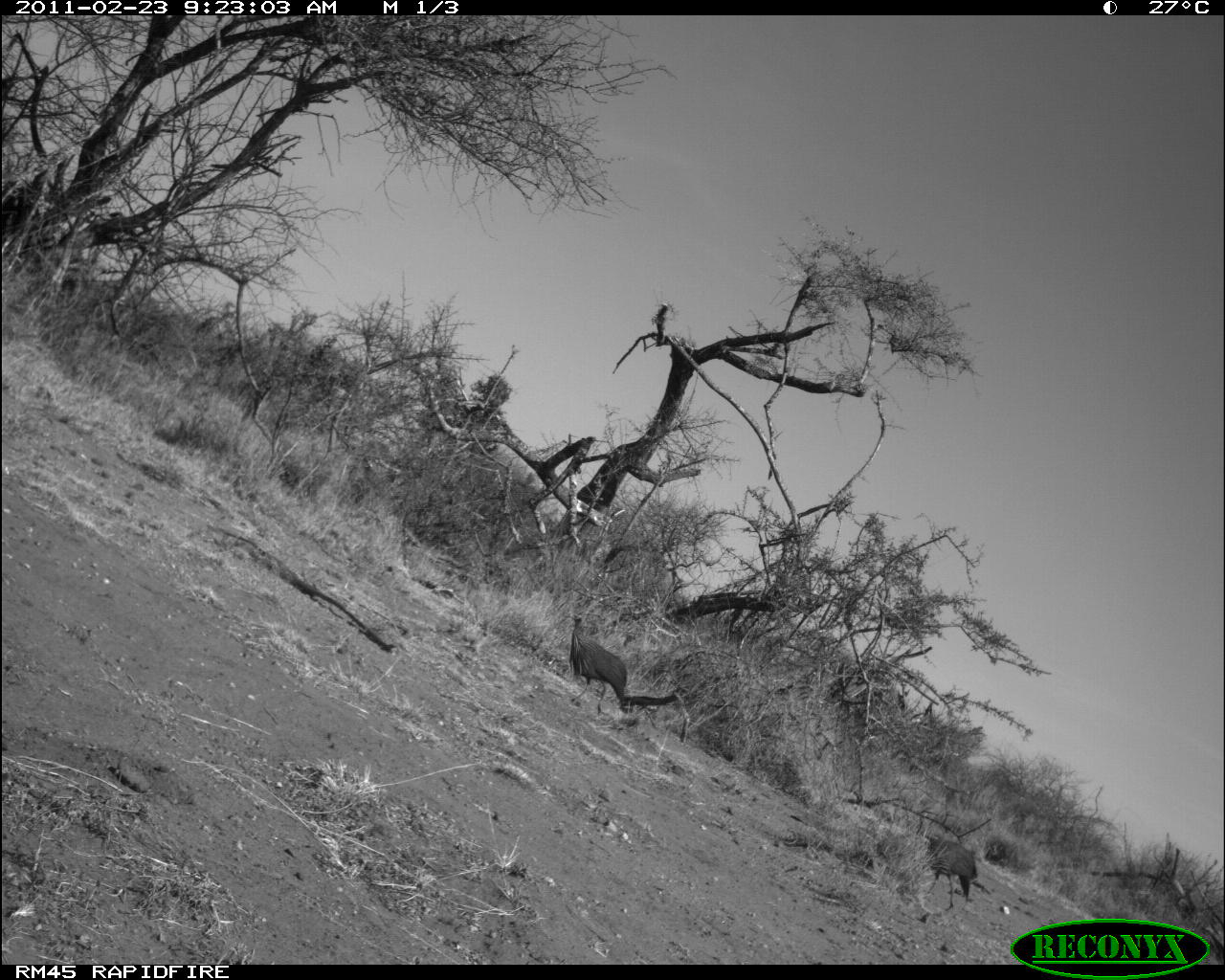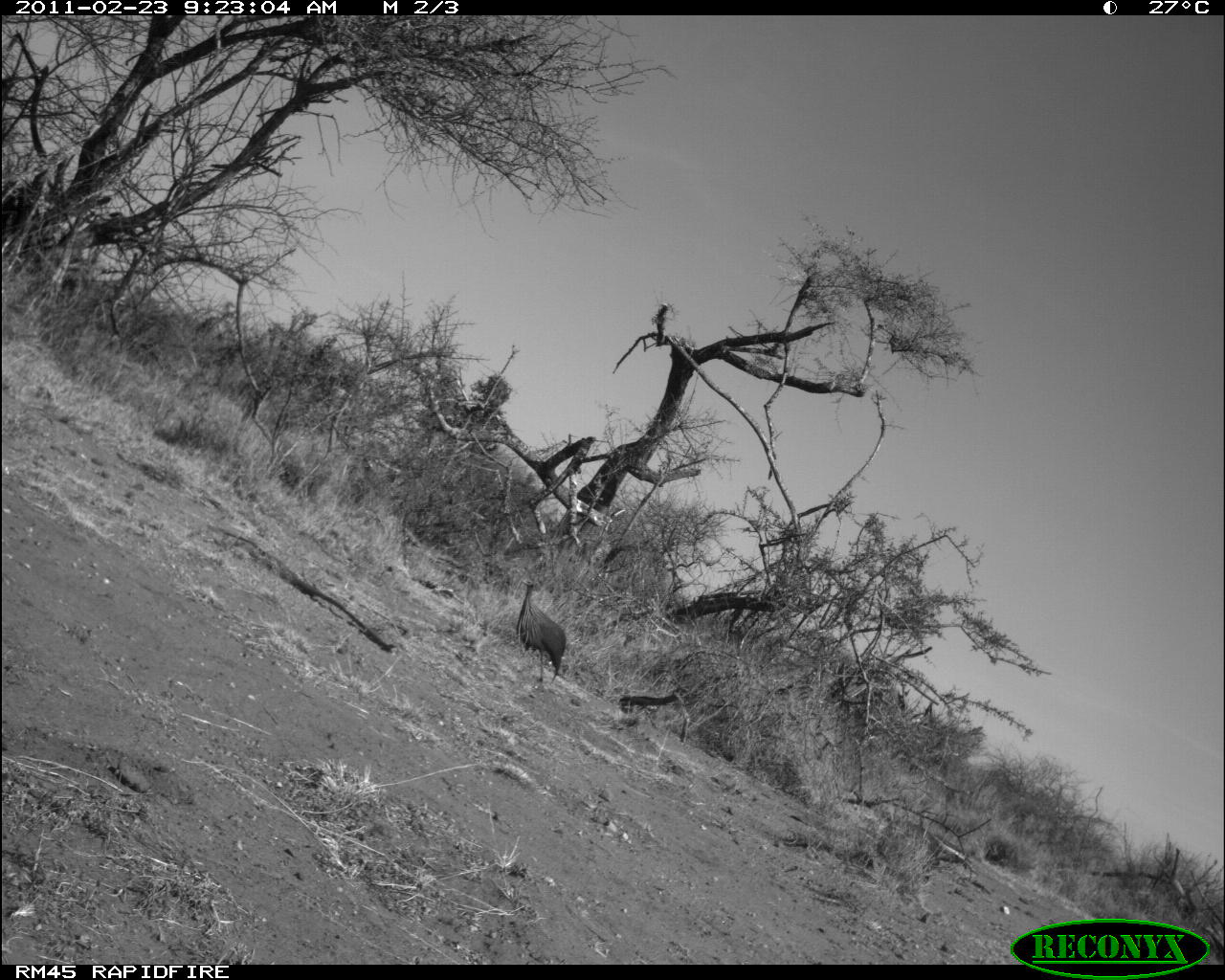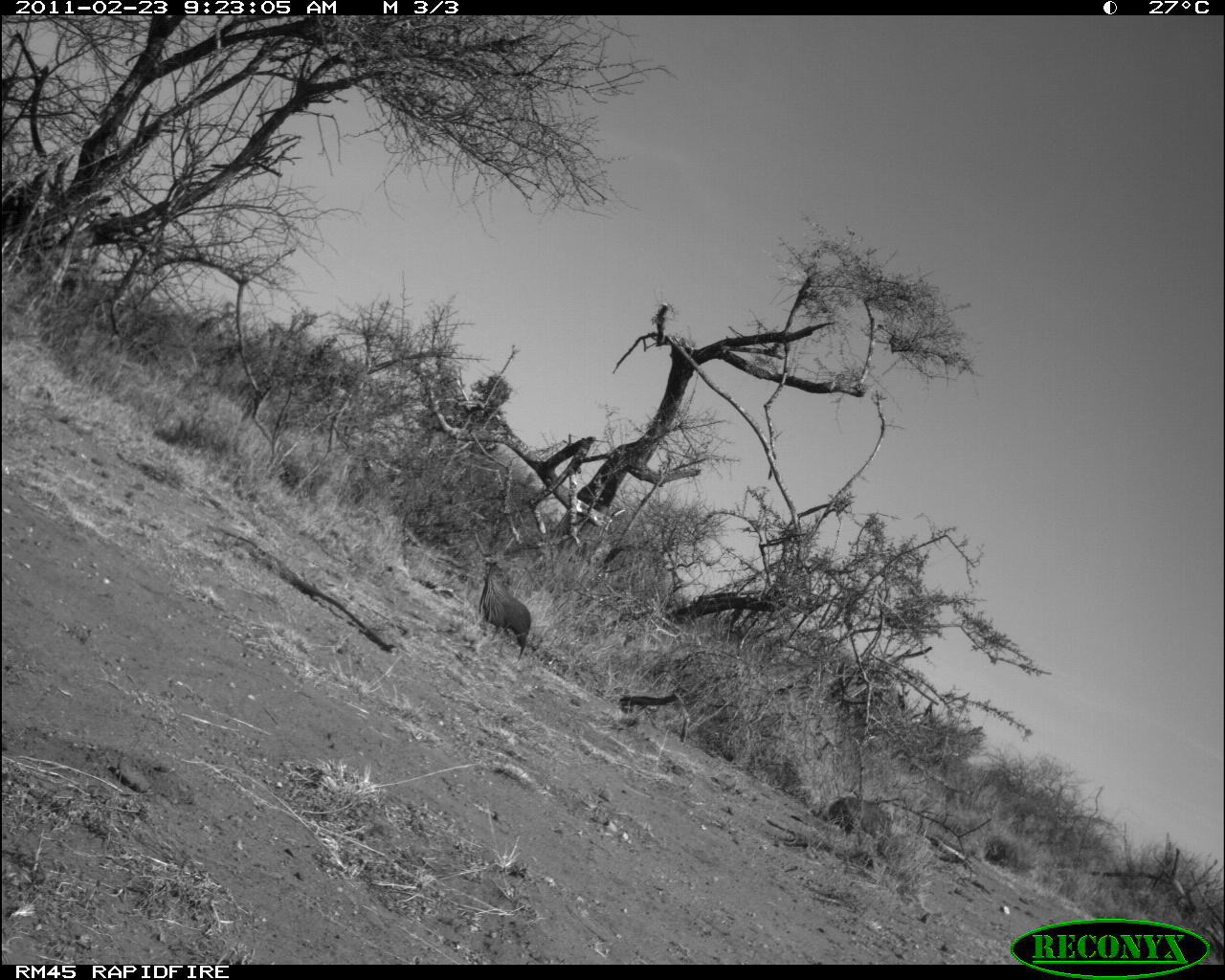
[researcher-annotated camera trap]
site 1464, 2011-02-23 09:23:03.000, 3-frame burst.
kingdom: Animalia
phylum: Chordata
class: Aves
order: Galliformes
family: Numididae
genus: Acryllium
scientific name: Acryllium vulturinum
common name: vulturine guineafowl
Acryllium vulturinum (vulturine guineafowl), count 2.